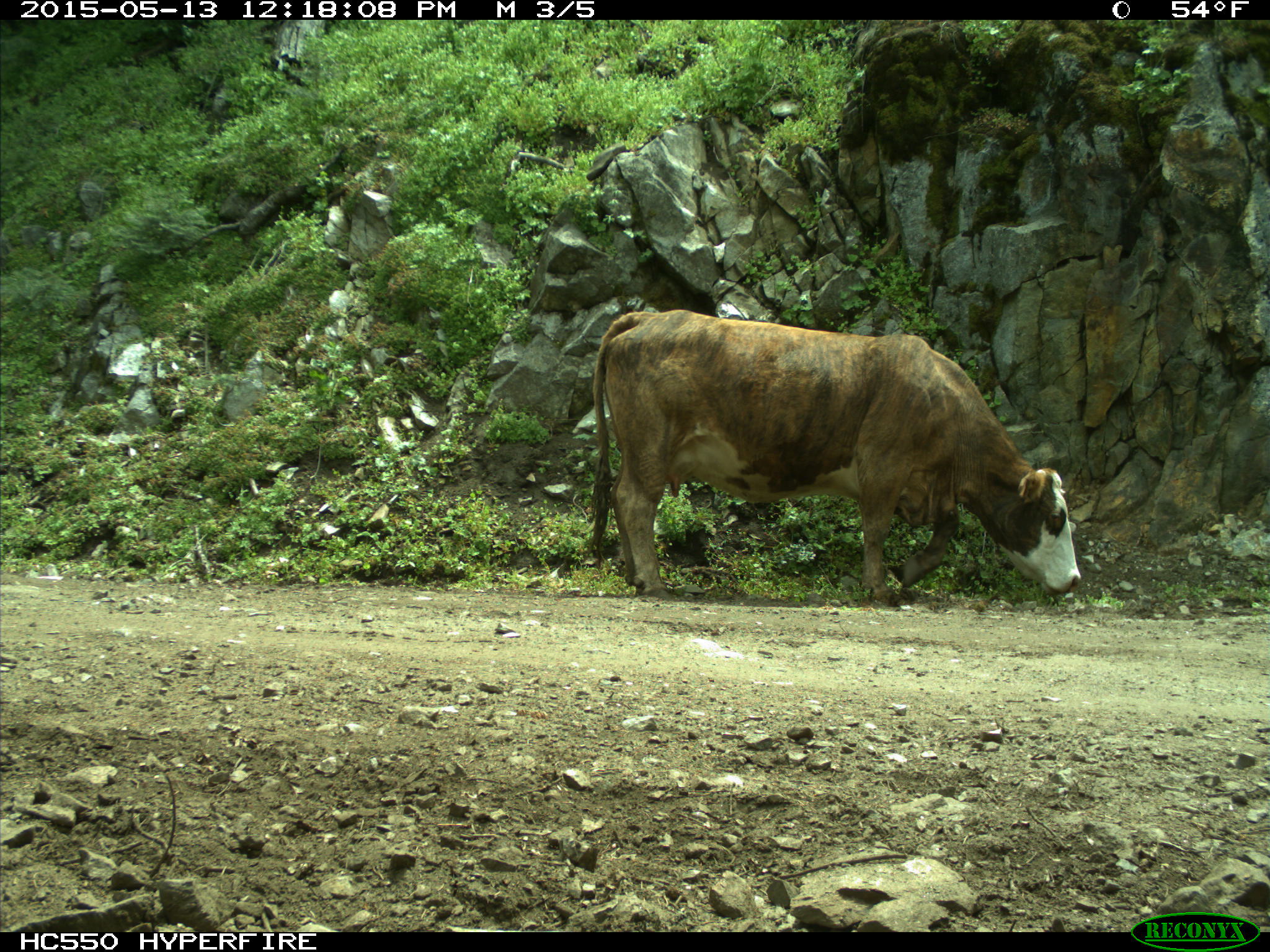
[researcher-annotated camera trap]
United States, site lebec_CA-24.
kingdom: Animalia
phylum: Chordata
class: Mammalia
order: Artiodactyla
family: Bovidae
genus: Bos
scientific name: Bos taurus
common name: domestic cow